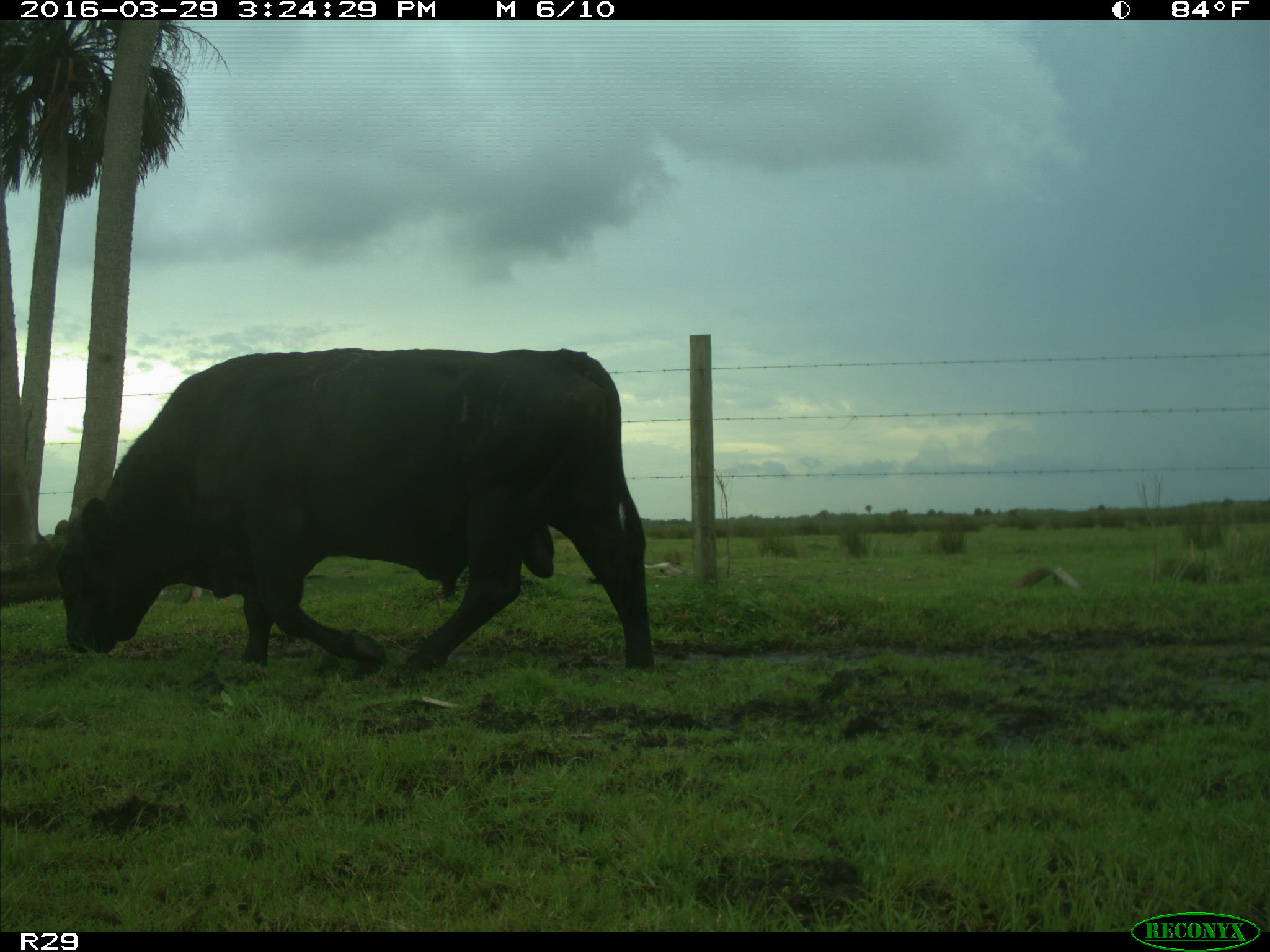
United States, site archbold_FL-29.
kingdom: Animalia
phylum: Chordata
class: Mammalia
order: Artiodactyla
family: Bovidae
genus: Bos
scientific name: Bos taurus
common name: domestic cow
Bos taurus (domestic cow).